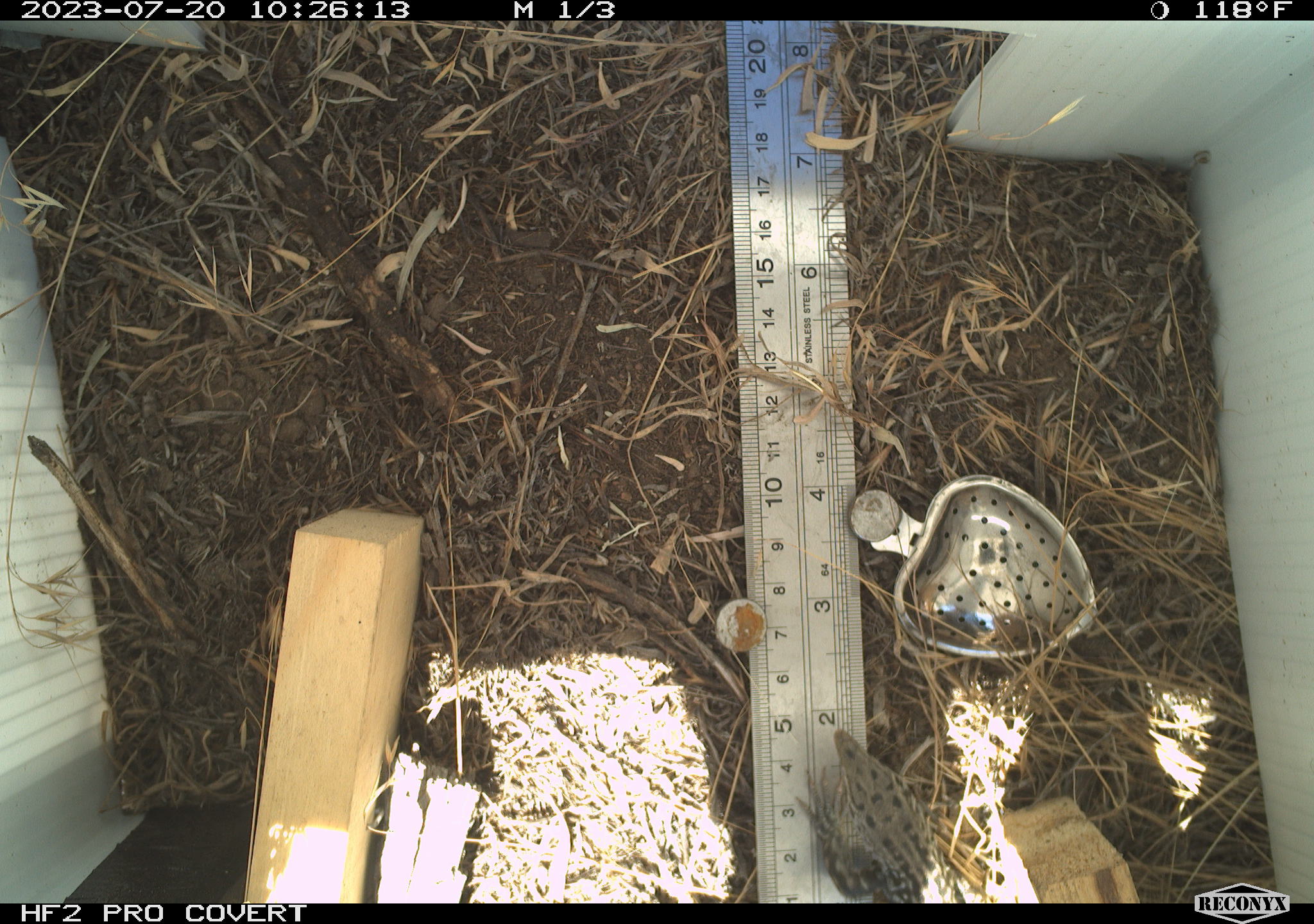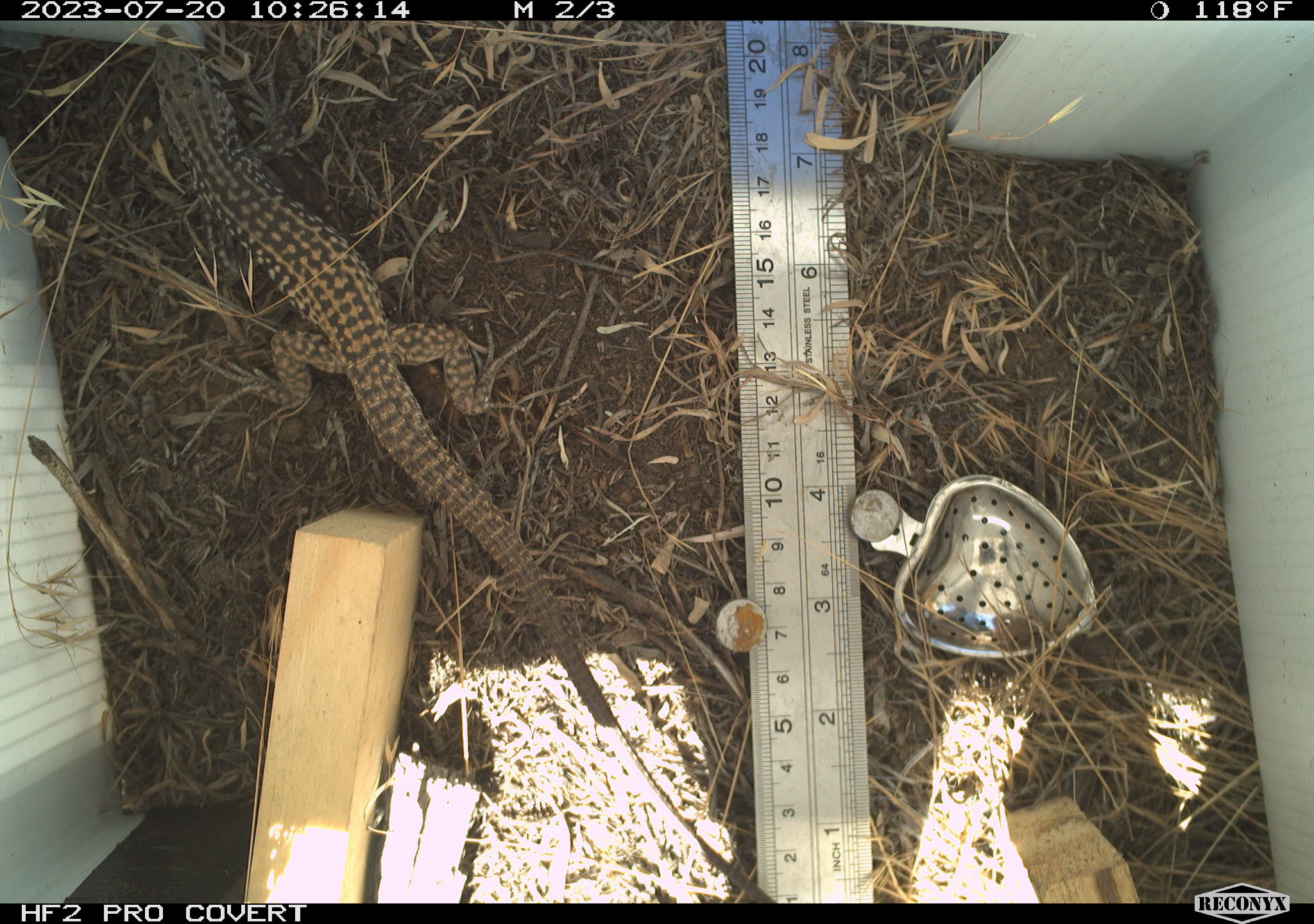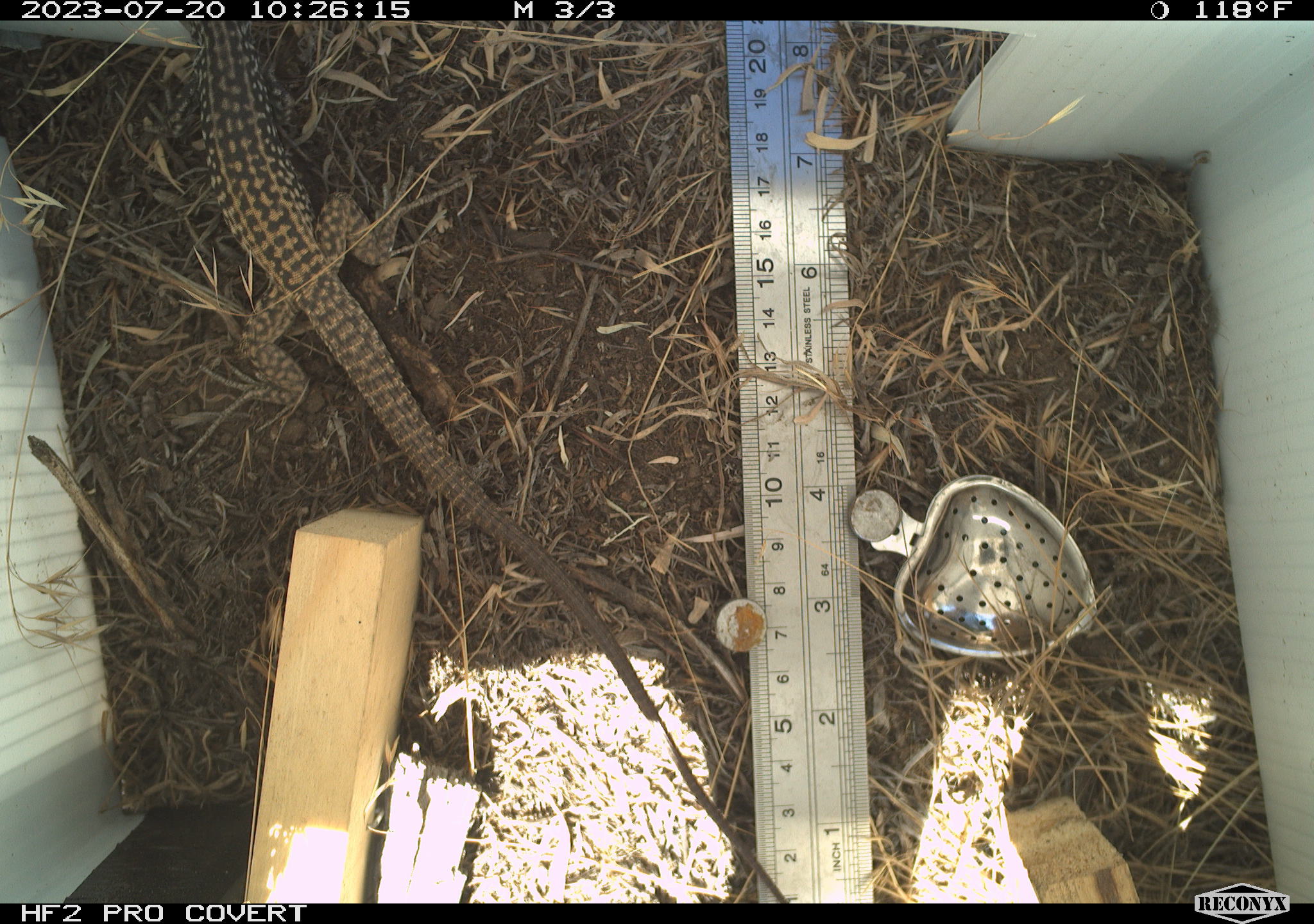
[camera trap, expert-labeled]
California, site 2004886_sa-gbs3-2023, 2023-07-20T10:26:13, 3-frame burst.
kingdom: Animalia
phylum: Chordata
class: Reptilia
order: Squamata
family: Teiidae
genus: Aspidoscelis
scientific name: Aspidoscelis tigris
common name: western whiptail